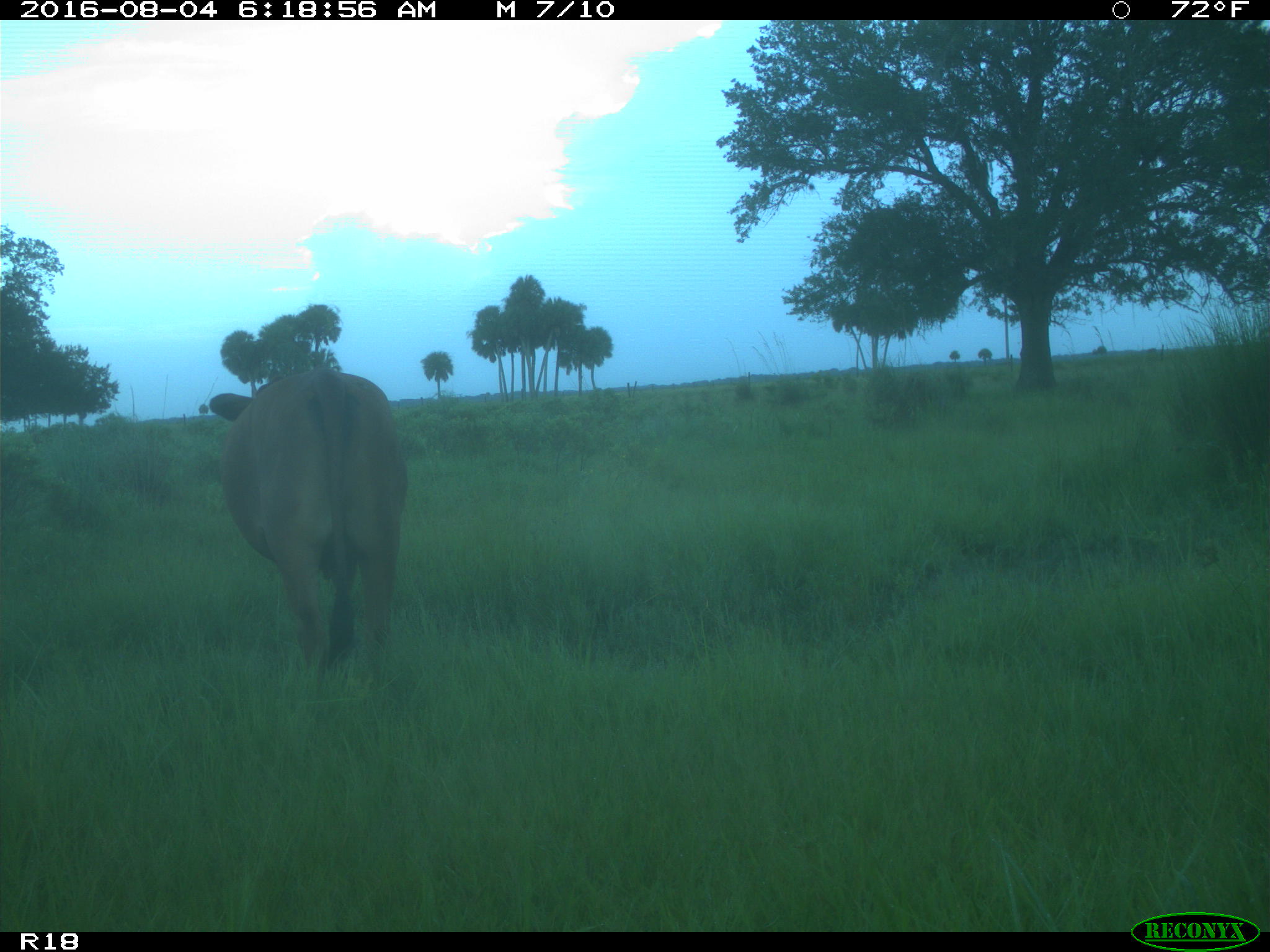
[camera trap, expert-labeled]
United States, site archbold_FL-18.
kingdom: Animalia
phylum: Chordata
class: Mammalia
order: Artiodactyla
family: Bovidae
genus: Bos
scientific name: Bos taurus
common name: domestic cow